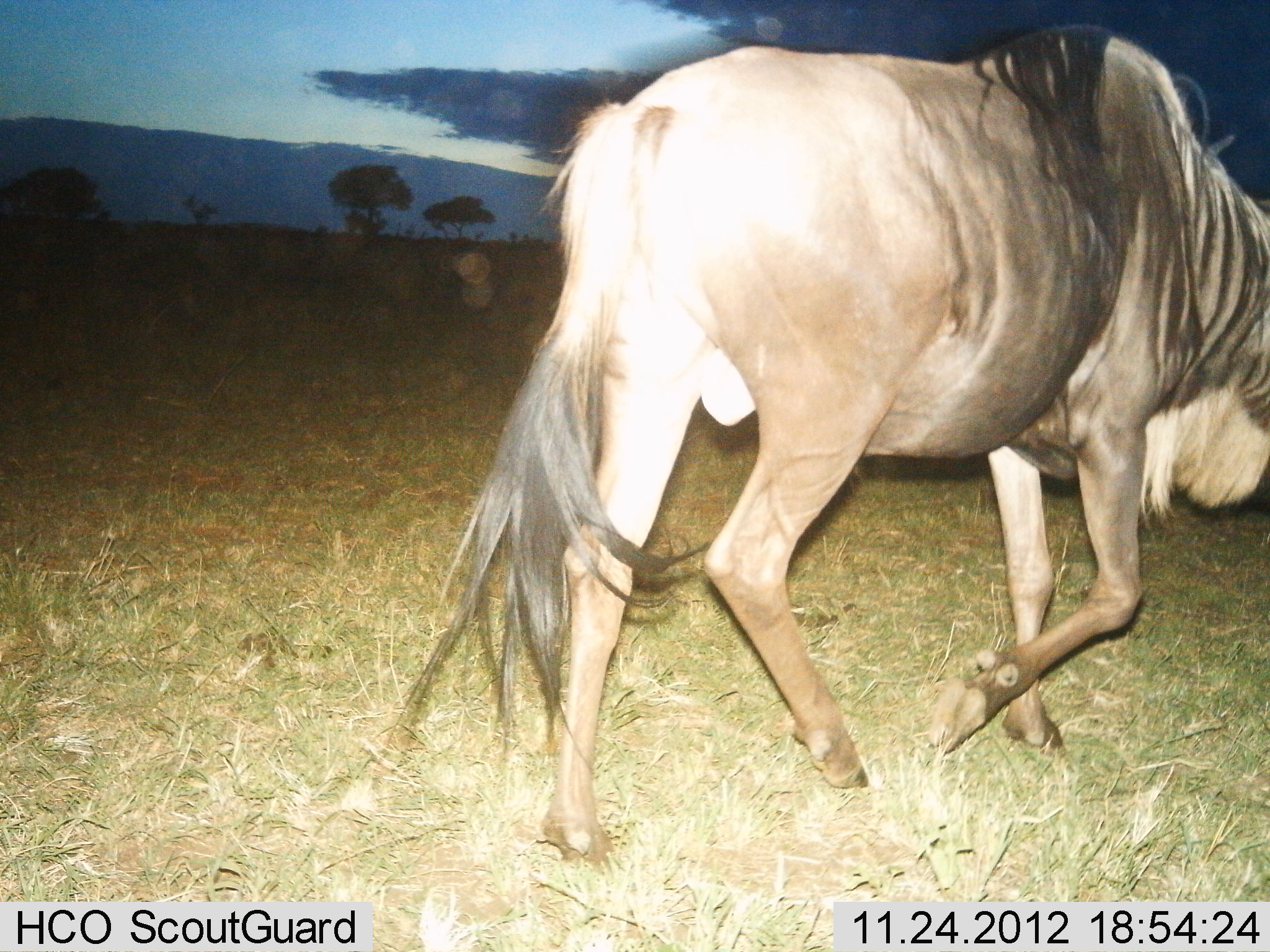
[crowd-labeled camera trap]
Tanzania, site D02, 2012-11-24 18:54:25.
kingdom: Animalia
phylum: Chordata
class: Mammalia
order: Artiodactyla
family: Bovidae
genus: Connochaetes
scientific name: Connochaetes taurinus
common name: blue wildebeest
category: wildebeest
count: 1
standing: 5%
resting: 0%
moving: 95%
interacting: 0%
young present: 0%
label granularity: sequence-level